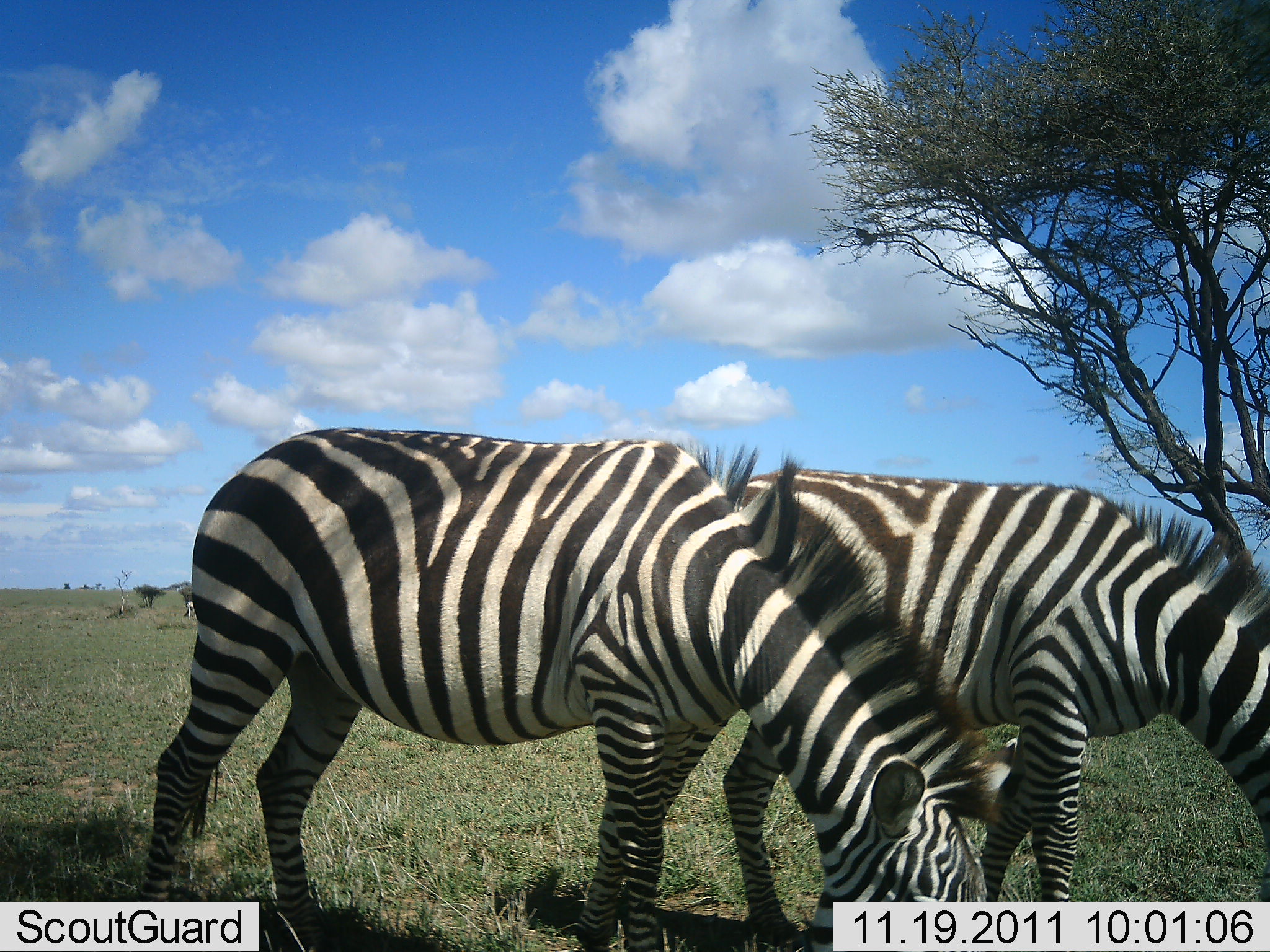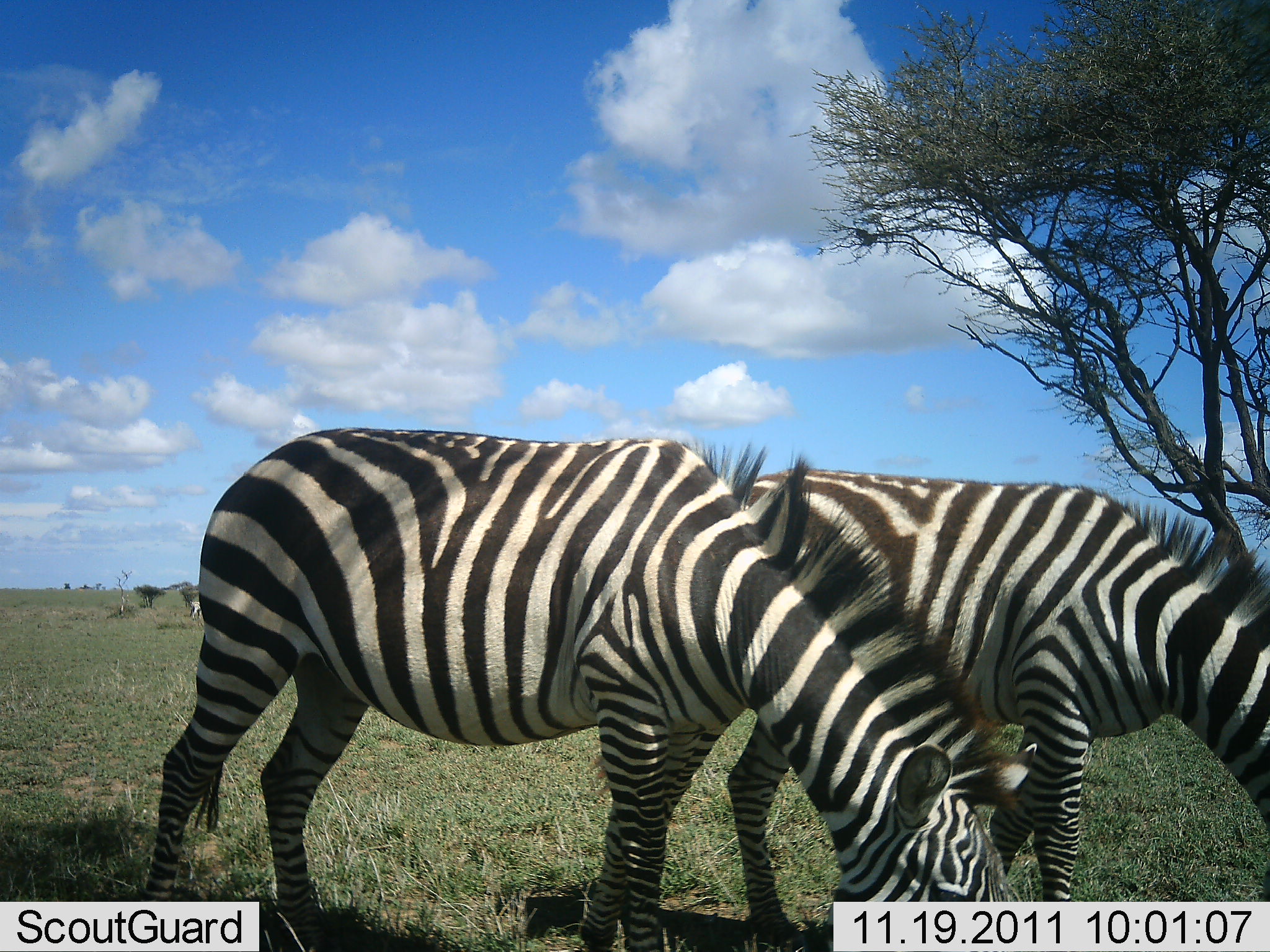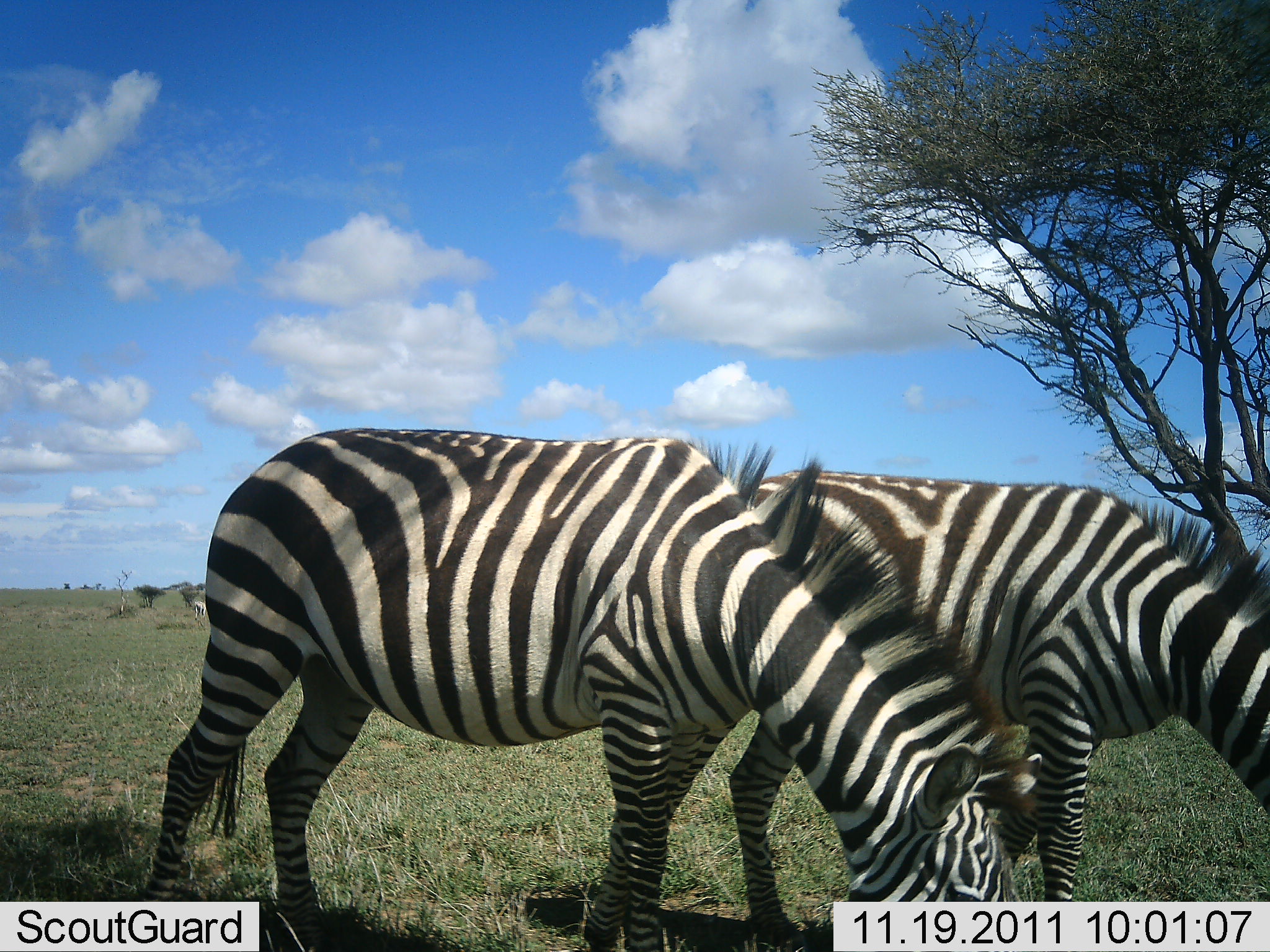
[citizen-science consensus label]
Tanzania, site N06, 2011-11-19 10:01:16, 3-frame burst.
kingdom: Animalia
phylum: Chordata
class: Mammalia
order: Perissodactyla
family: Equidae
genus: Equus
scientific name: Equus quagga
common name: plains zebra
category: zebra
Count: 2.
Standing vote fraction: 39%.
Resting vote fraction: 0%.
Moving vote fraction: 0%.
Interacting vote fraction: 0%.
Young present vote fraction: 0%.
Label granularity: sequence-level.